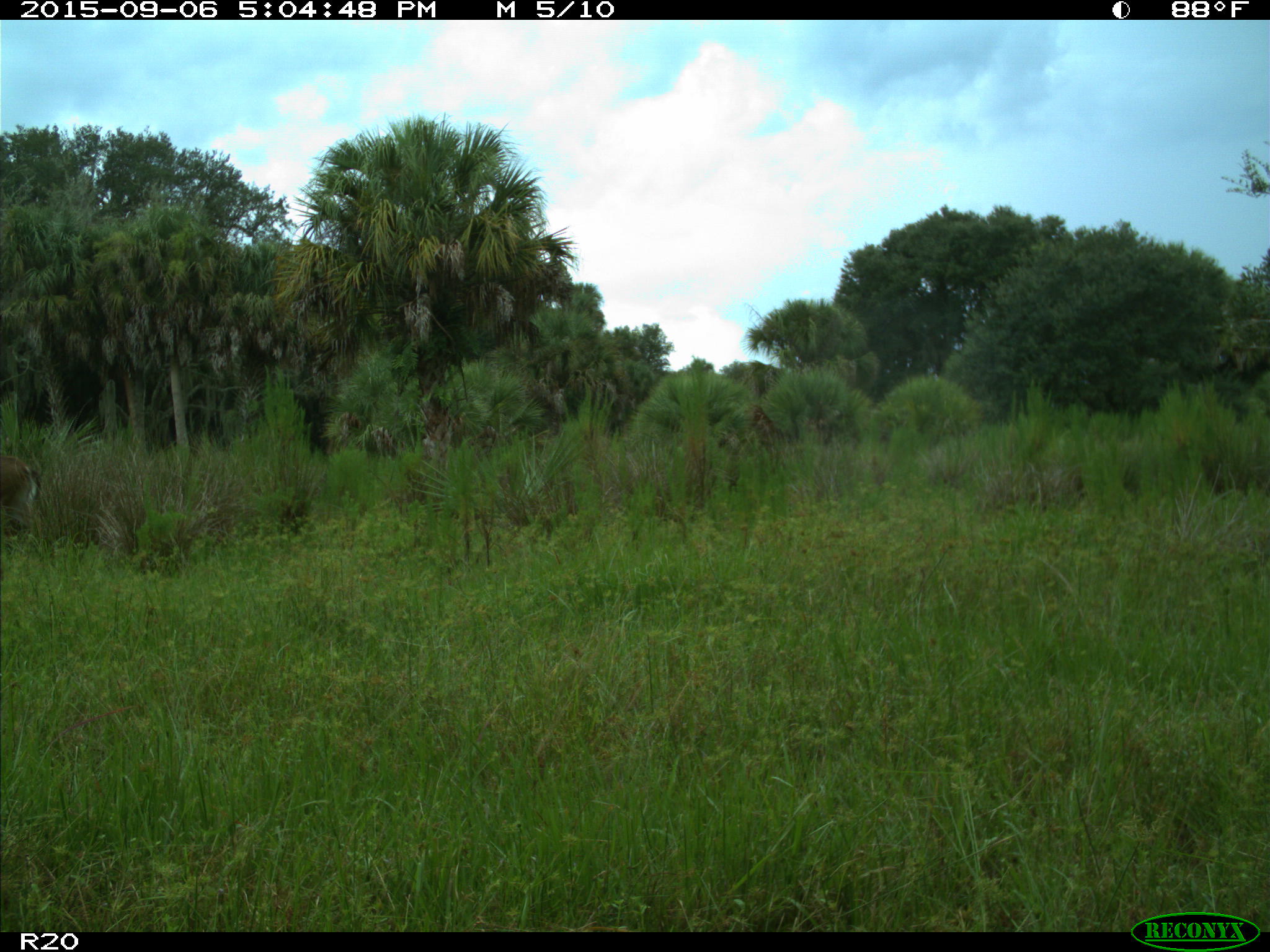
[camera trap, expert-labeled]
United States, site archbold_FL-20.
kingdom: Animalia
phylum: Chordata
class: Mammalia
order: Artiodactyla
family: Cervidae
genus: Odocoileus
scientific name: Odocoileus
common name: deer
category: unidentified deer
Unidentified deer (deer) (Odocoileus).